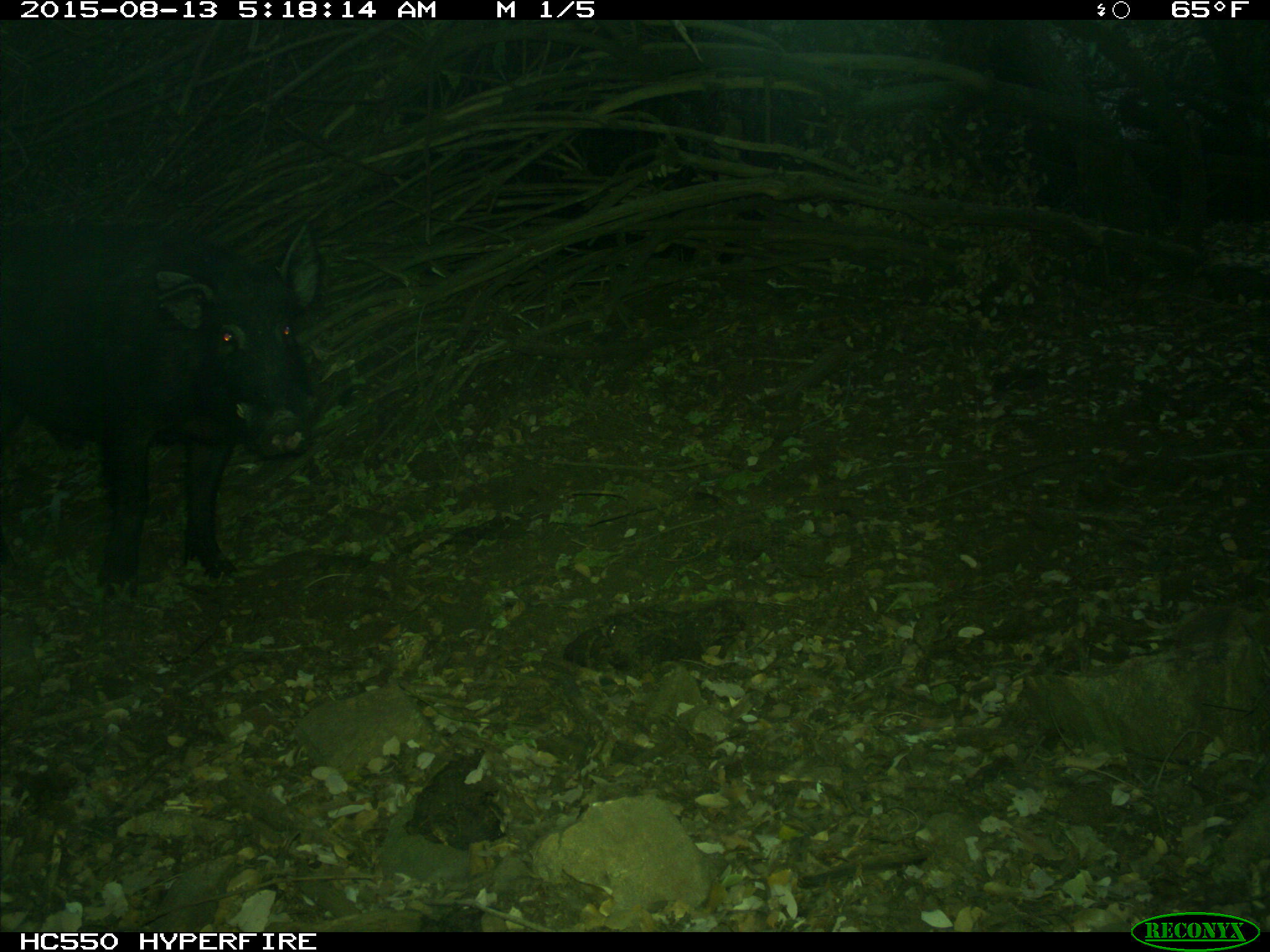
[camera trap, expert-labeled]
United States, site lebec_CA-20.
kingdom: Animalia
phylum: Chordata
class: Mammalia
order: Artiodactyla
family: Suidae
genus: Sus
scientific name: Sus scrofa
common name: wild boar